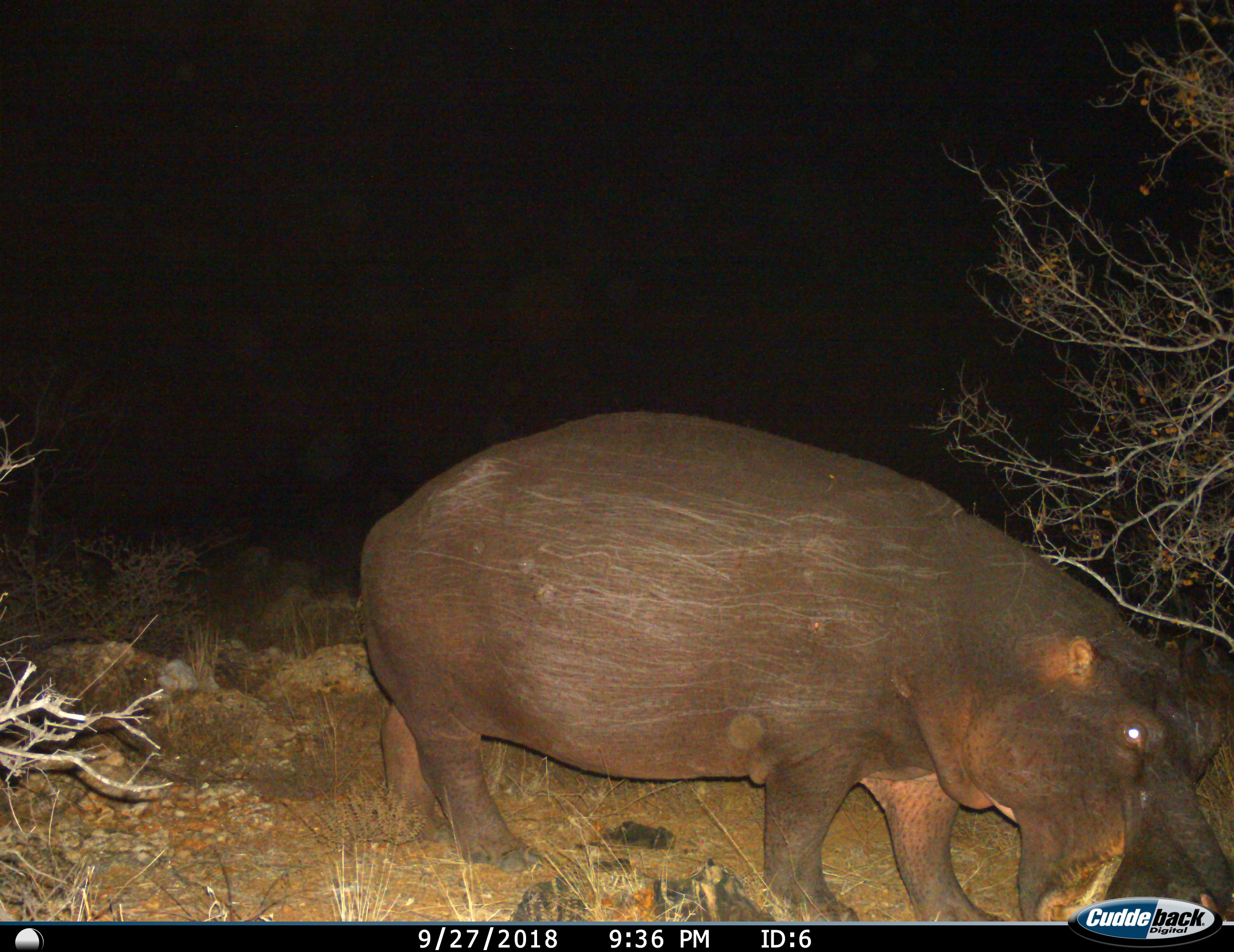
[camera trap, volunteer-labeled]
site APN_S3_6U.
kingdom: Animalia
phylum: Chordata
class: Mammalia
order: Artiodactyla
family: Hippopotamidae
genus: Hippopotamus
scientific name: Hippopotamus amphibius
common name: hippopotamus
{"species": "hippopotamus (Hippopotamus amphibius)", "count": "1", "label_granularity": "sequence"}